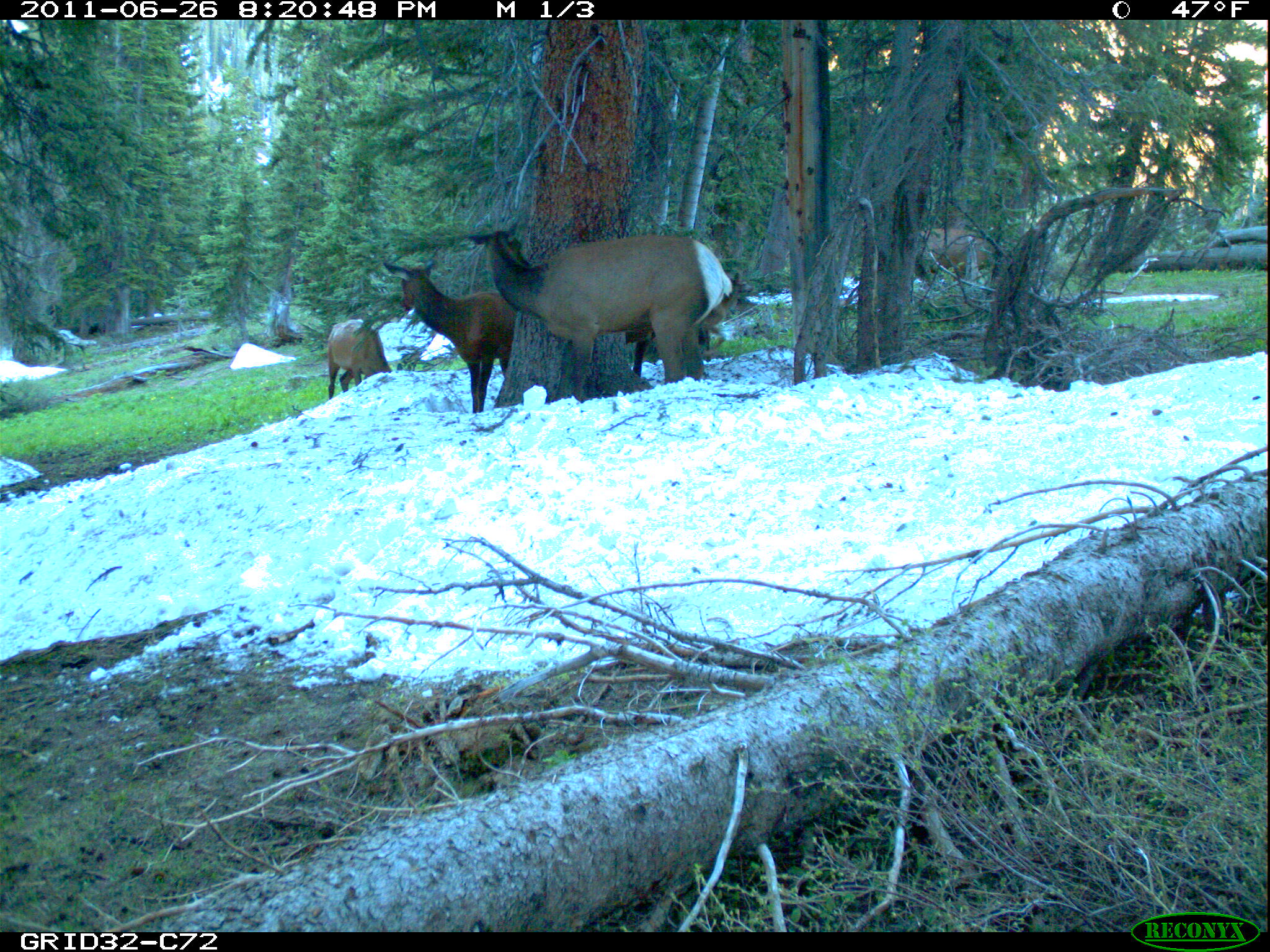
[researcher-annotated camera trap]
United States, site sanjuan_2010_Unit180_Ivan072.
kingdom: Animalia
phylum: Chordata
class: Mammalia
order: Artiodactyla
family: Cervidae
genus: Cervus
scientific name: Cervus elaphus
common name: red deer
Cervus elaphus (red deer).